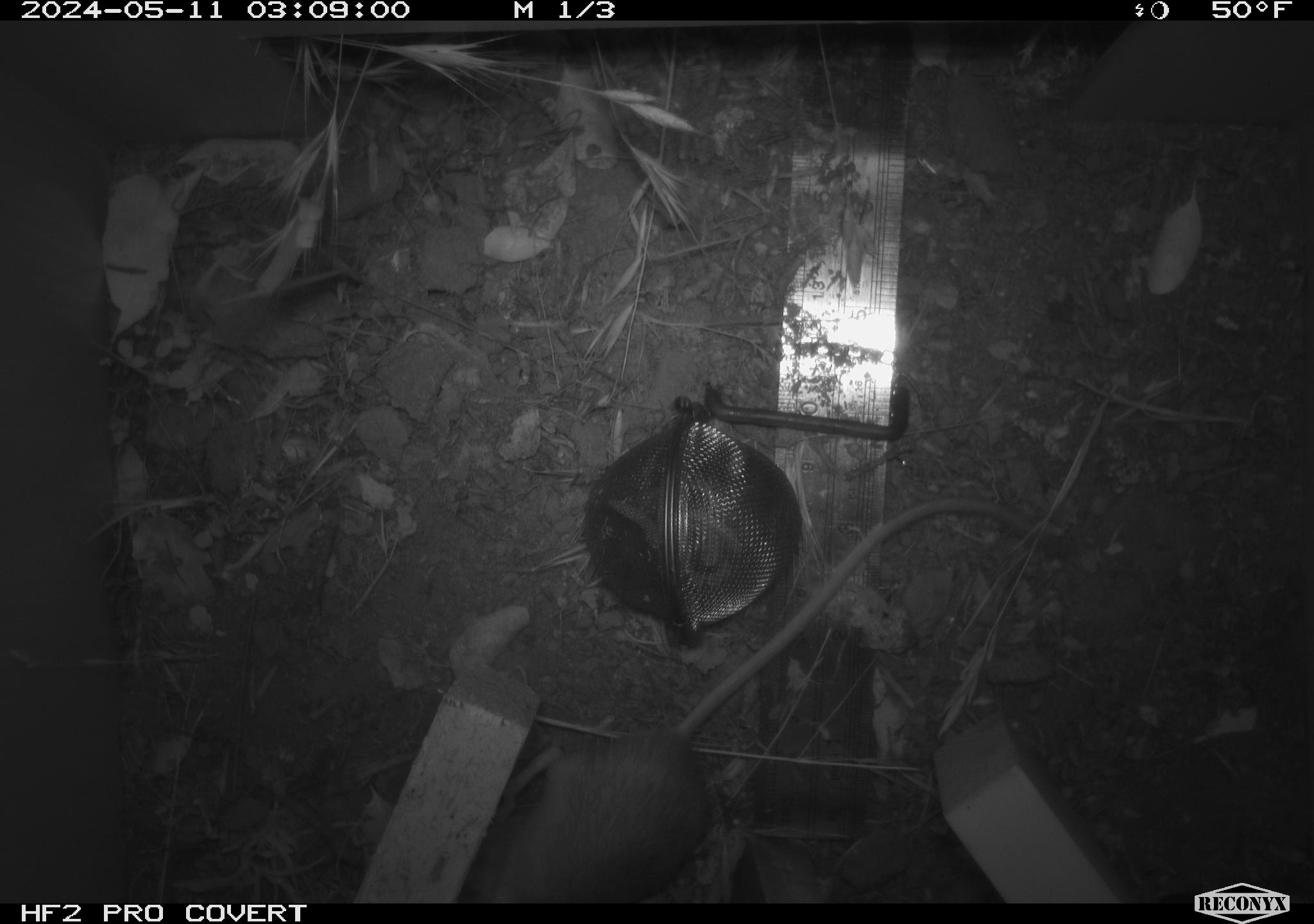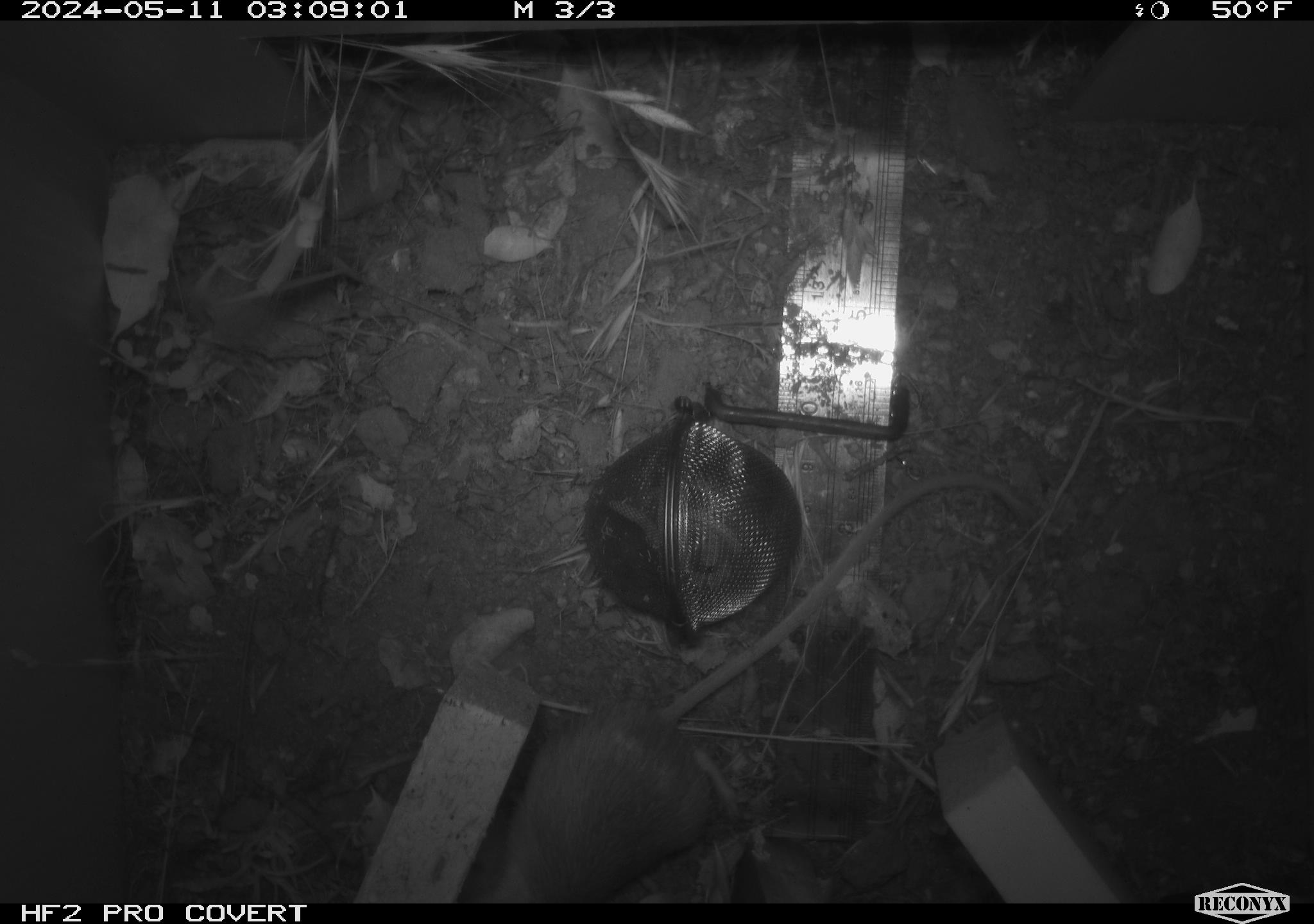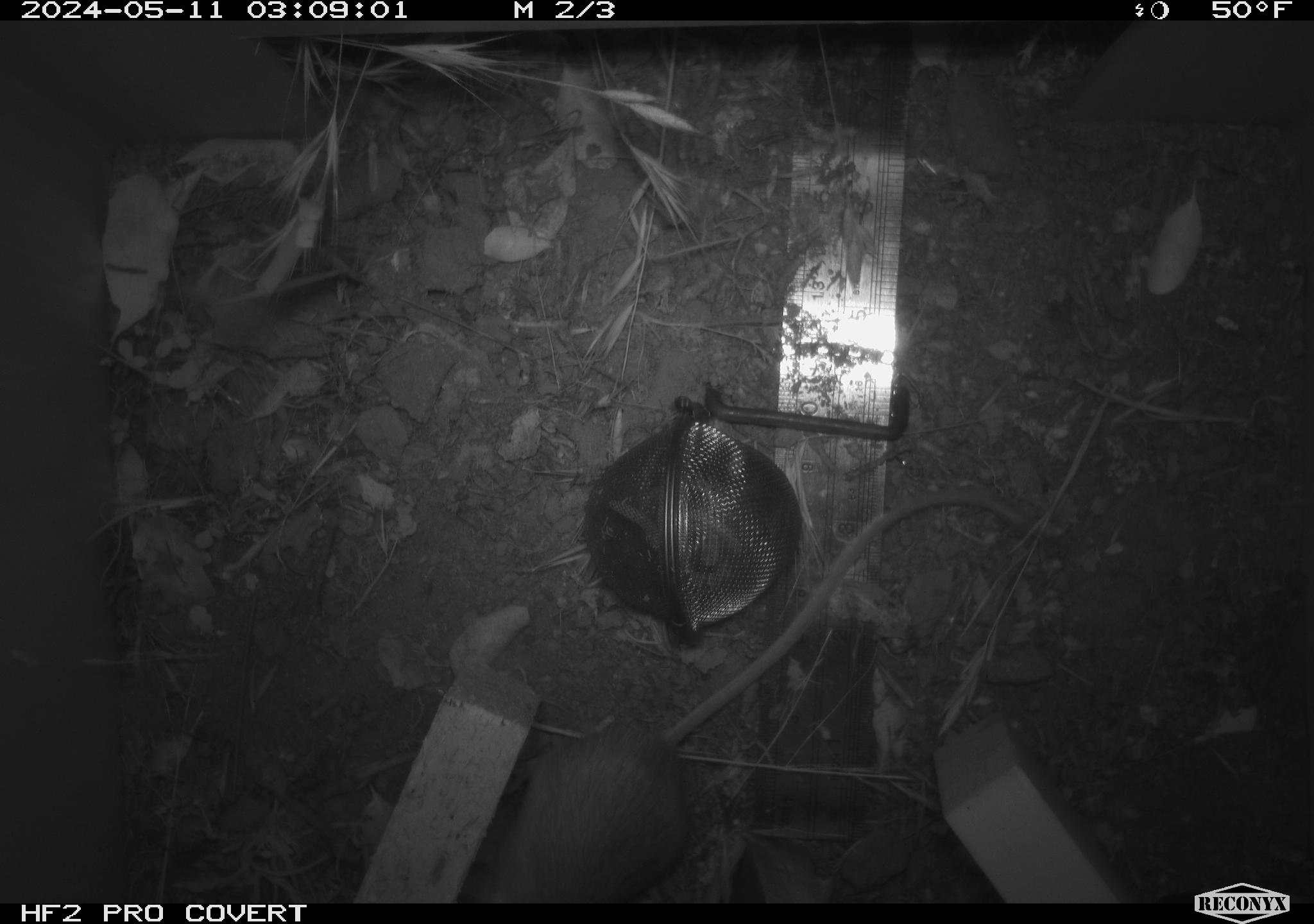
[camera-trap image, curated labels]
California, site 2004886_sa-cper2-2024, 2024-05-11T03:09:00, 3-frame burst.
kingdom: Animalia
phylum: Chordata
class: Mammalia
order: Rodentia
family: Heteromyidae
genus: Dipodomys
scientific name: Dipodomys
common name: kangaroo rats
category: dipodomys species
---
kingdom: Animalia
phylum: Chordata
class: Mammalia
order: Rodentia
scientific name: Rodentia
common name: rodent